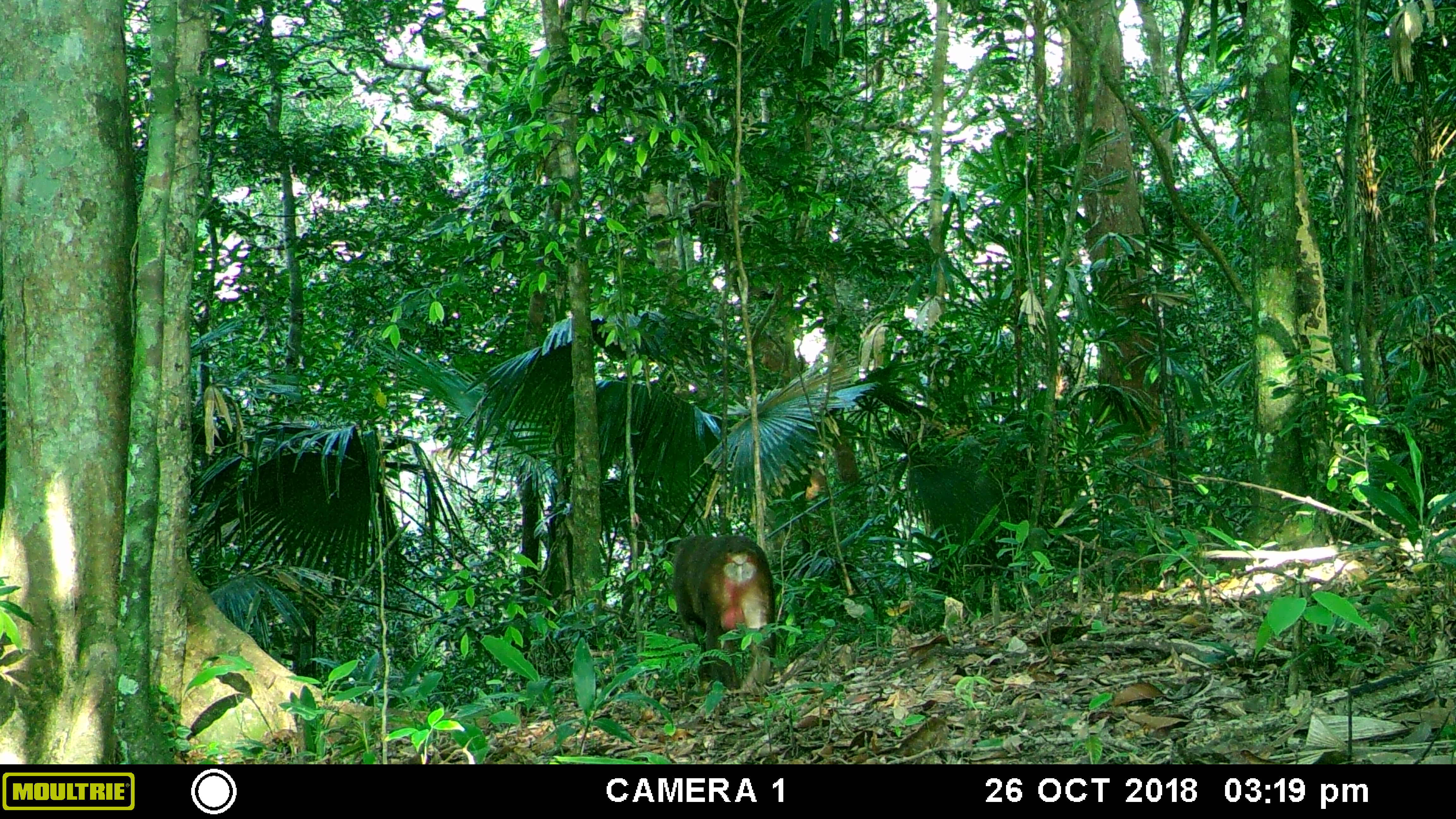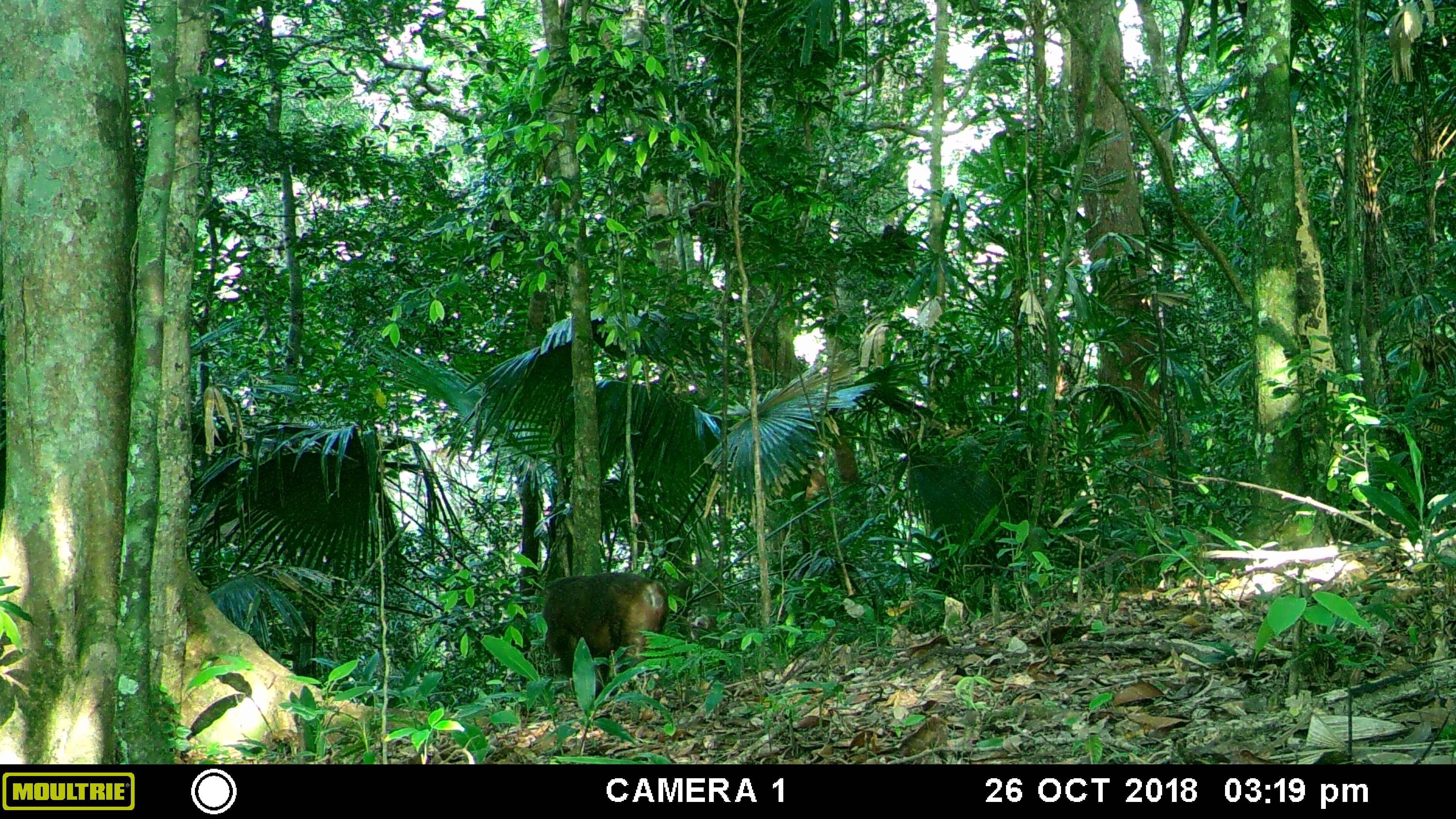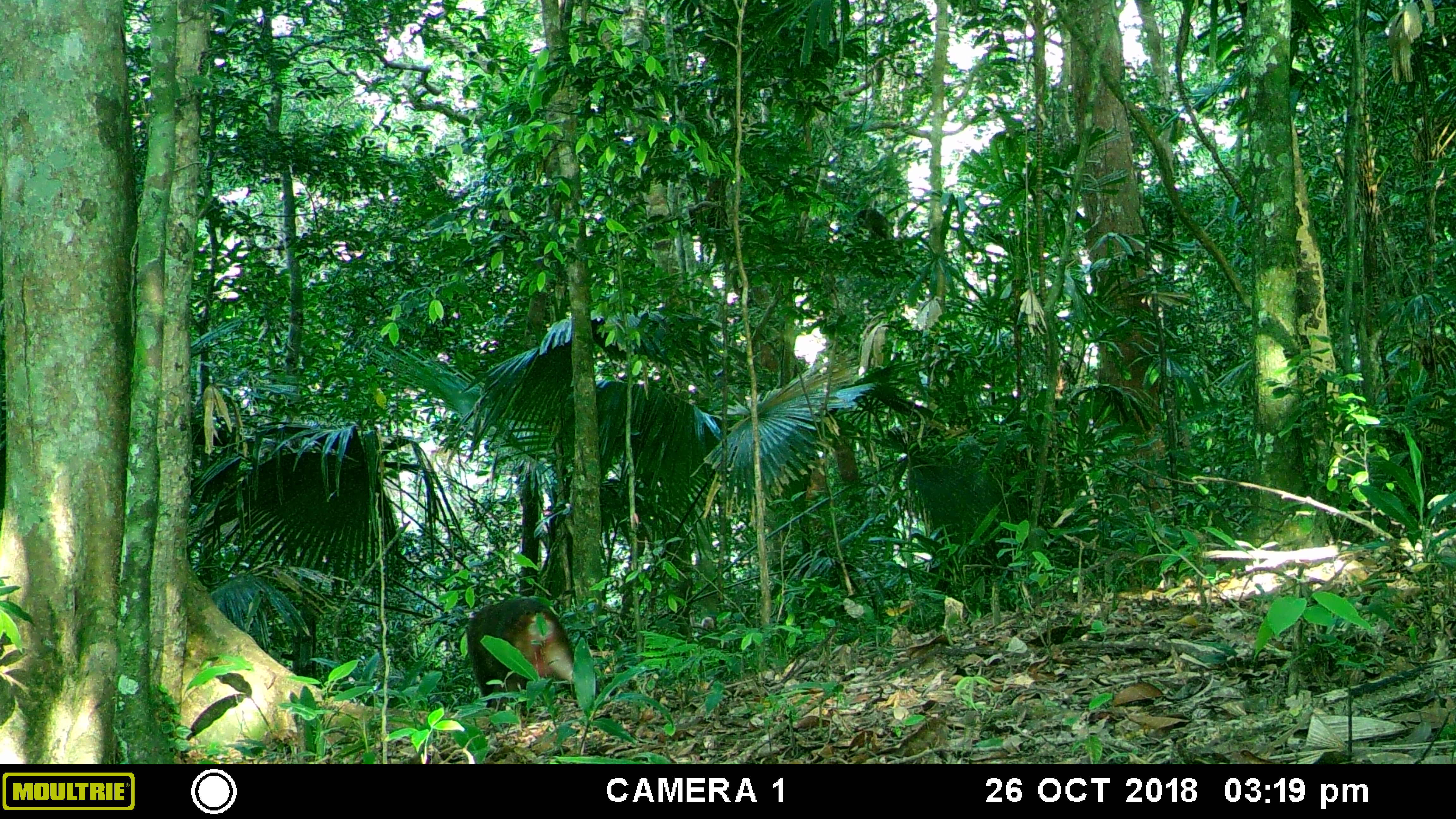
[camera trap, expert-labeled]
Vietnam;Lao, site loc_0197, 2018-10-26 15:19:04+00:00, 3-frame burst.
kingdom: Animalia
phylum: Chordata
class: Mammalia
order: Primates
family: Cercopithecidae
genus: Macaca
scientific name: Macaca arctoides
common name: stump-tailed macaque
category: stump tailed macaque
Stump tailed macaque (stump-tailed macaque) (Macaca arctoides). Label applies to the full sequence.